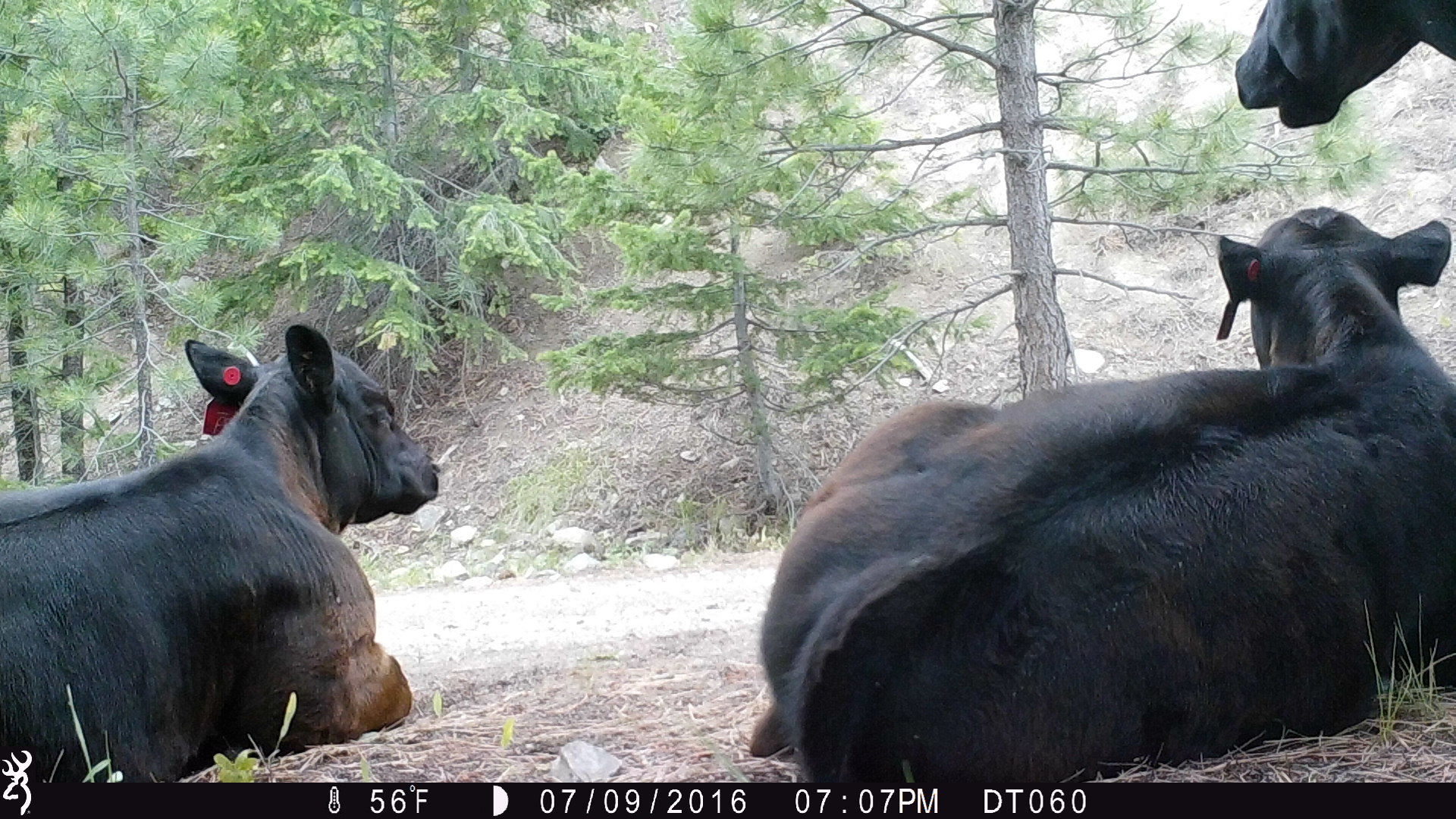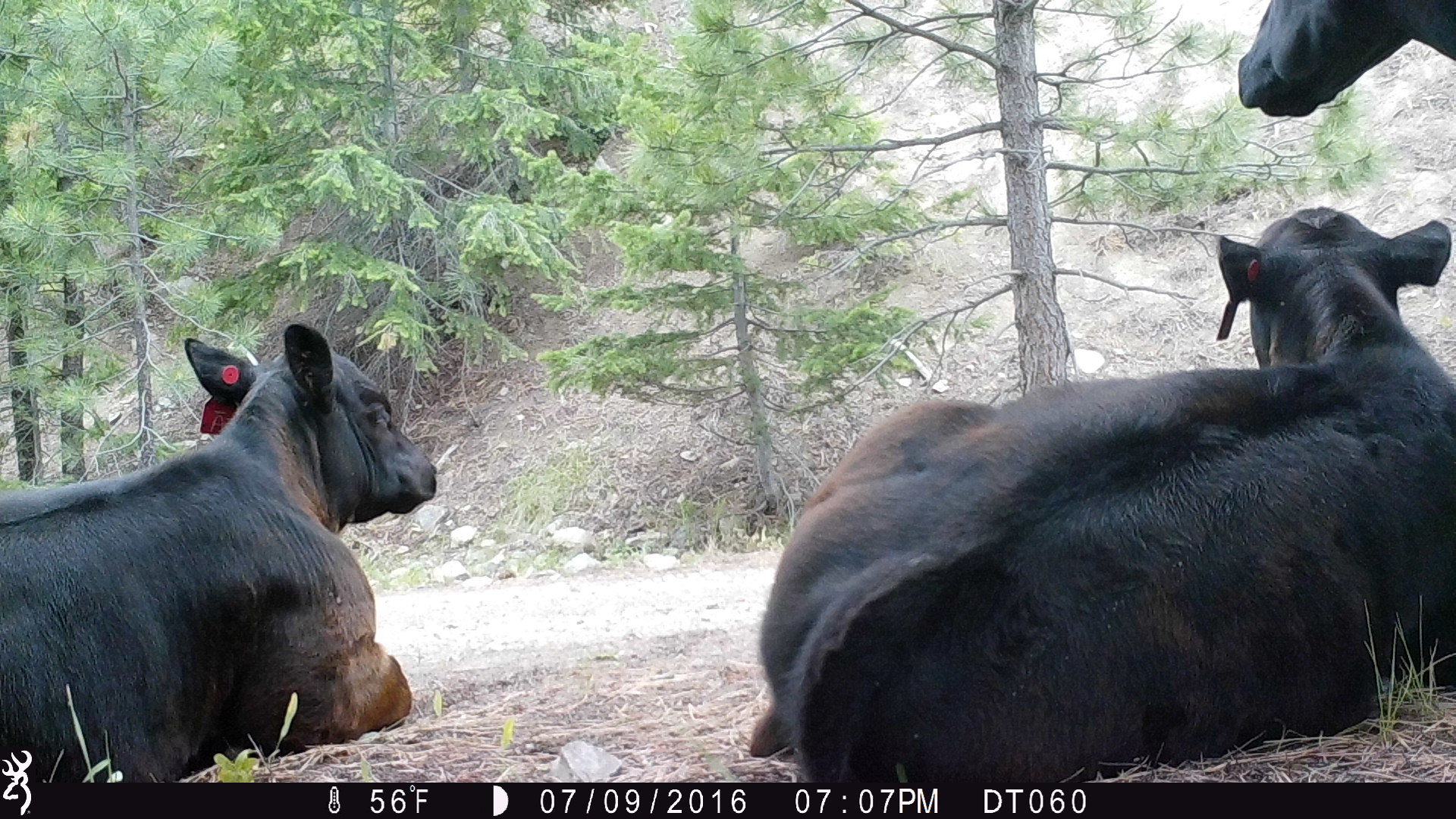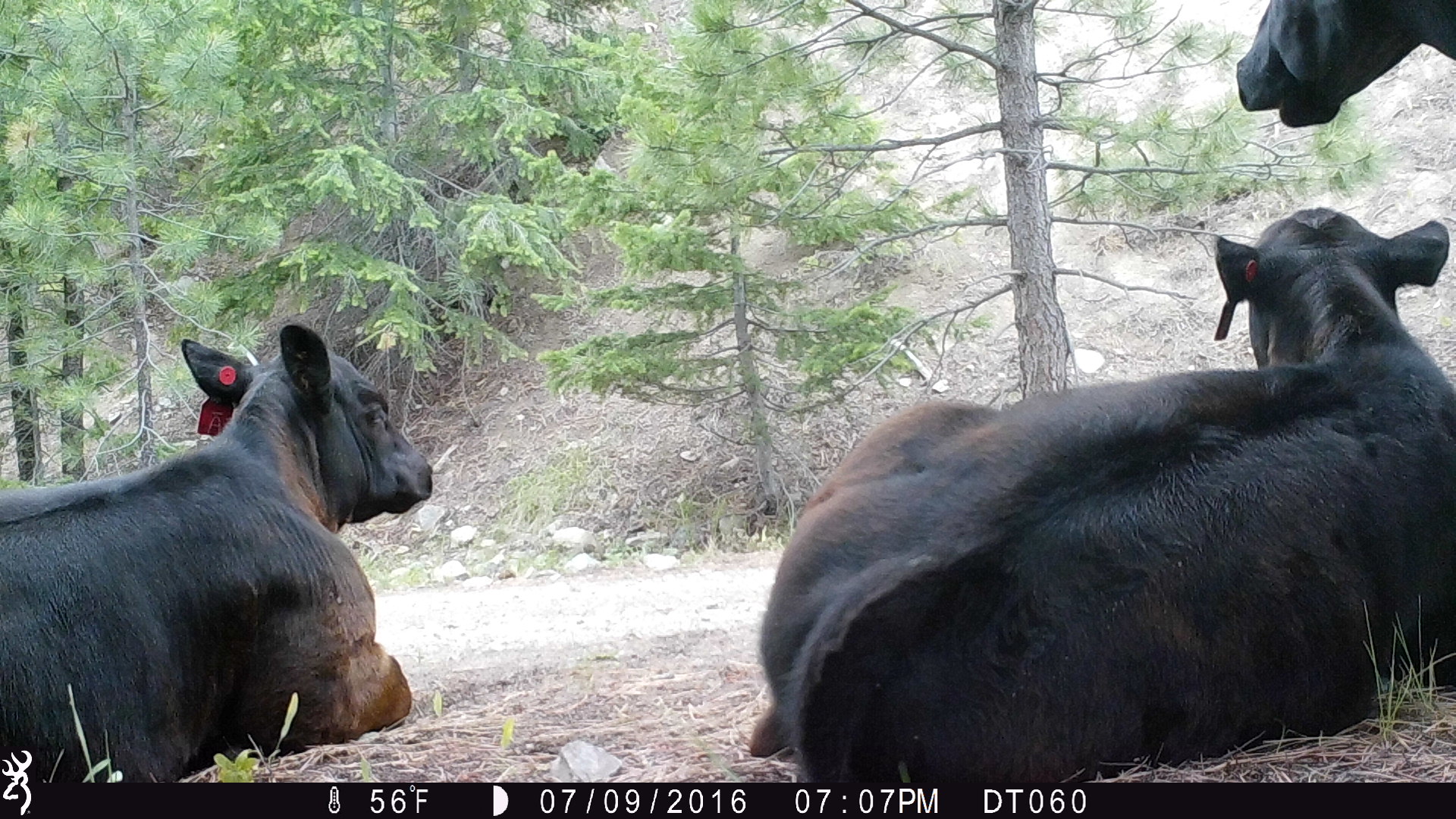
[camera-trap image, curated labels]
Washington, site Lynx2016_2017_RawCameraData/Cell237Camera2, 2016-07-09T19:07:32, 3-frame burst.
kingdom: Animalia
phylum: Chordata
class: Mammalia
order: Artiodactyla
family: Bovidae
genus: Bos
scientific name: Bos taurus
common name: domestic cattle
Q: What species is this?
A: Domestic cattle (Bos taurus).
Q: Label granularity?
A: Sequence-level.